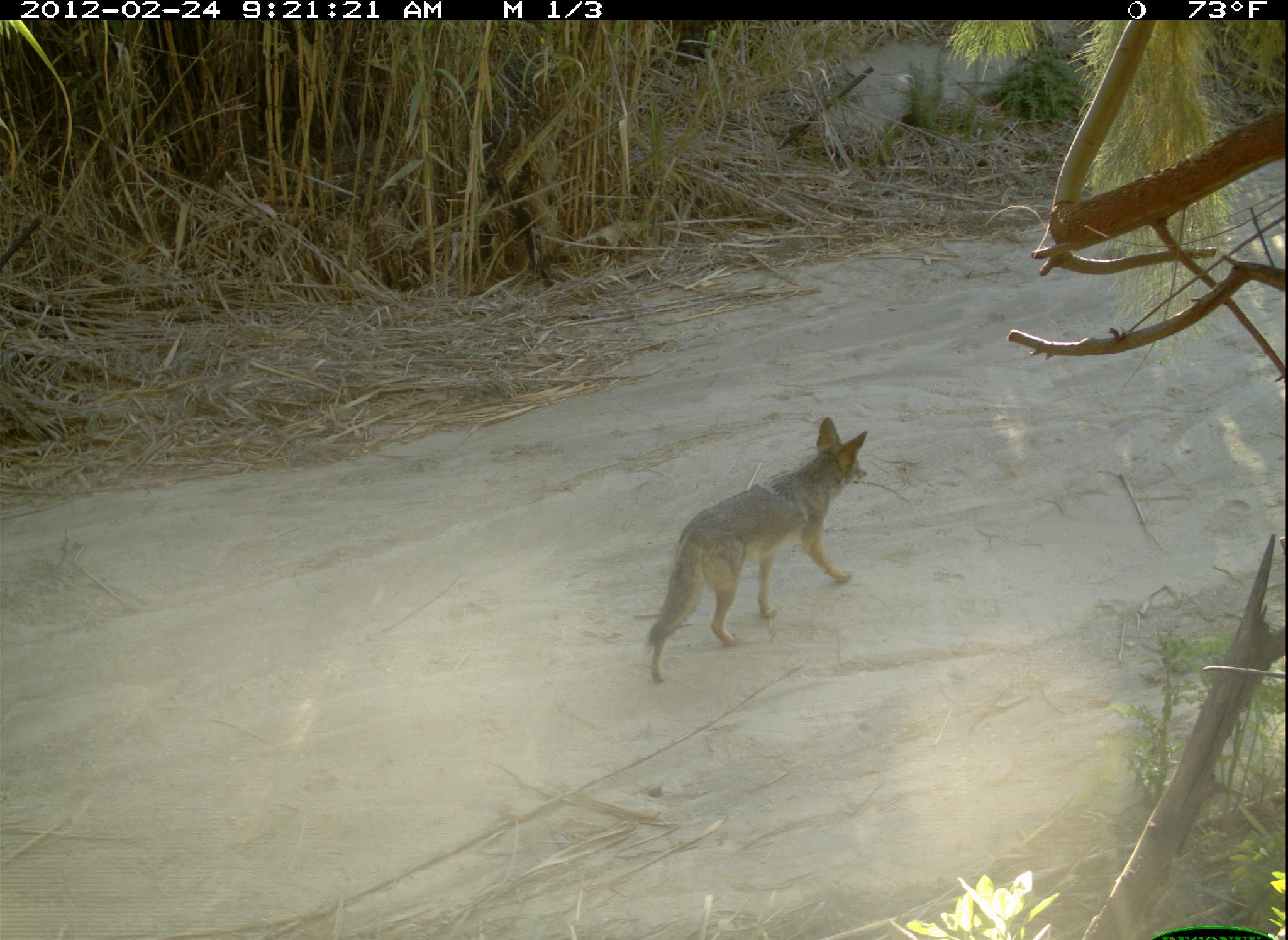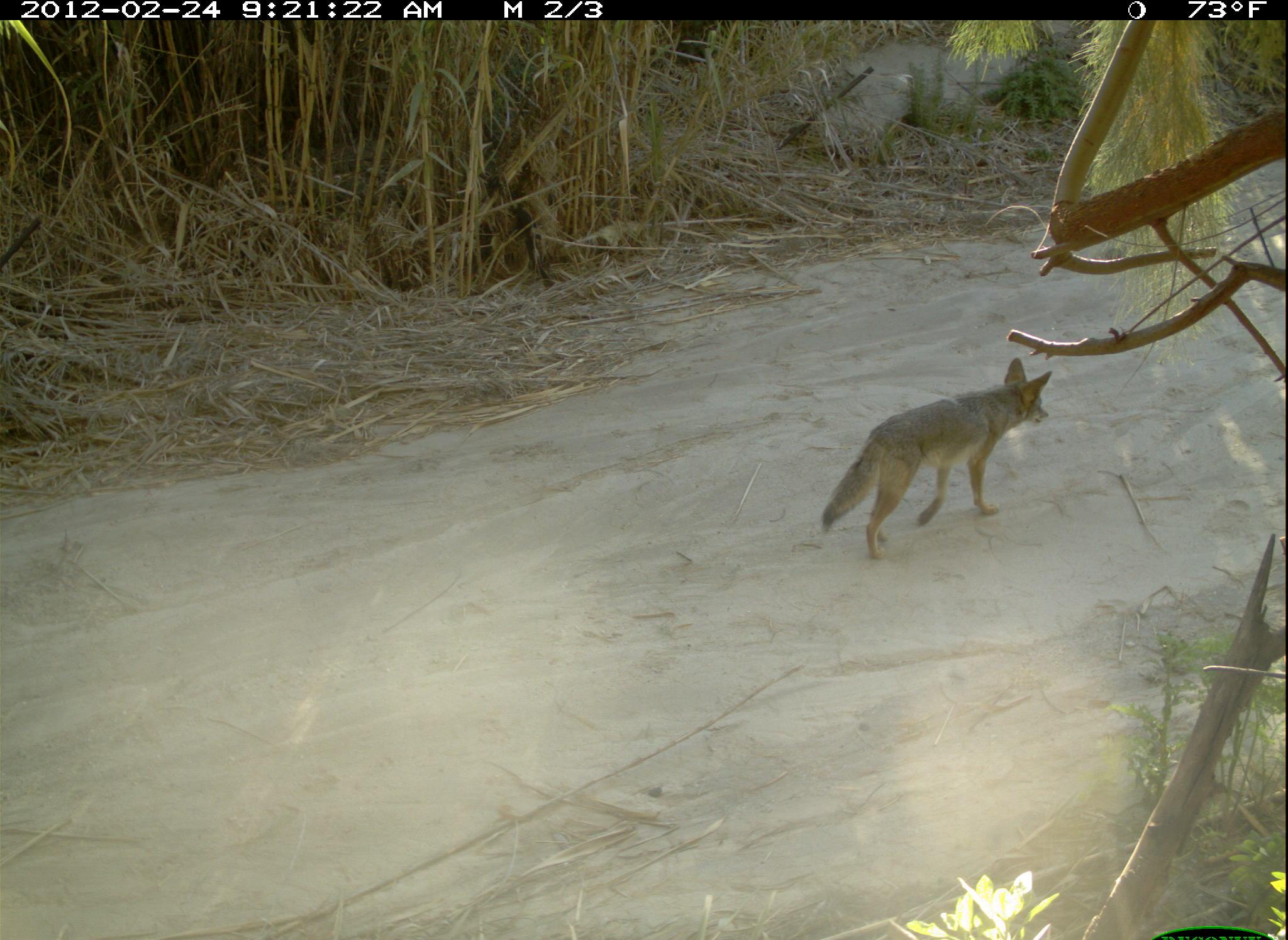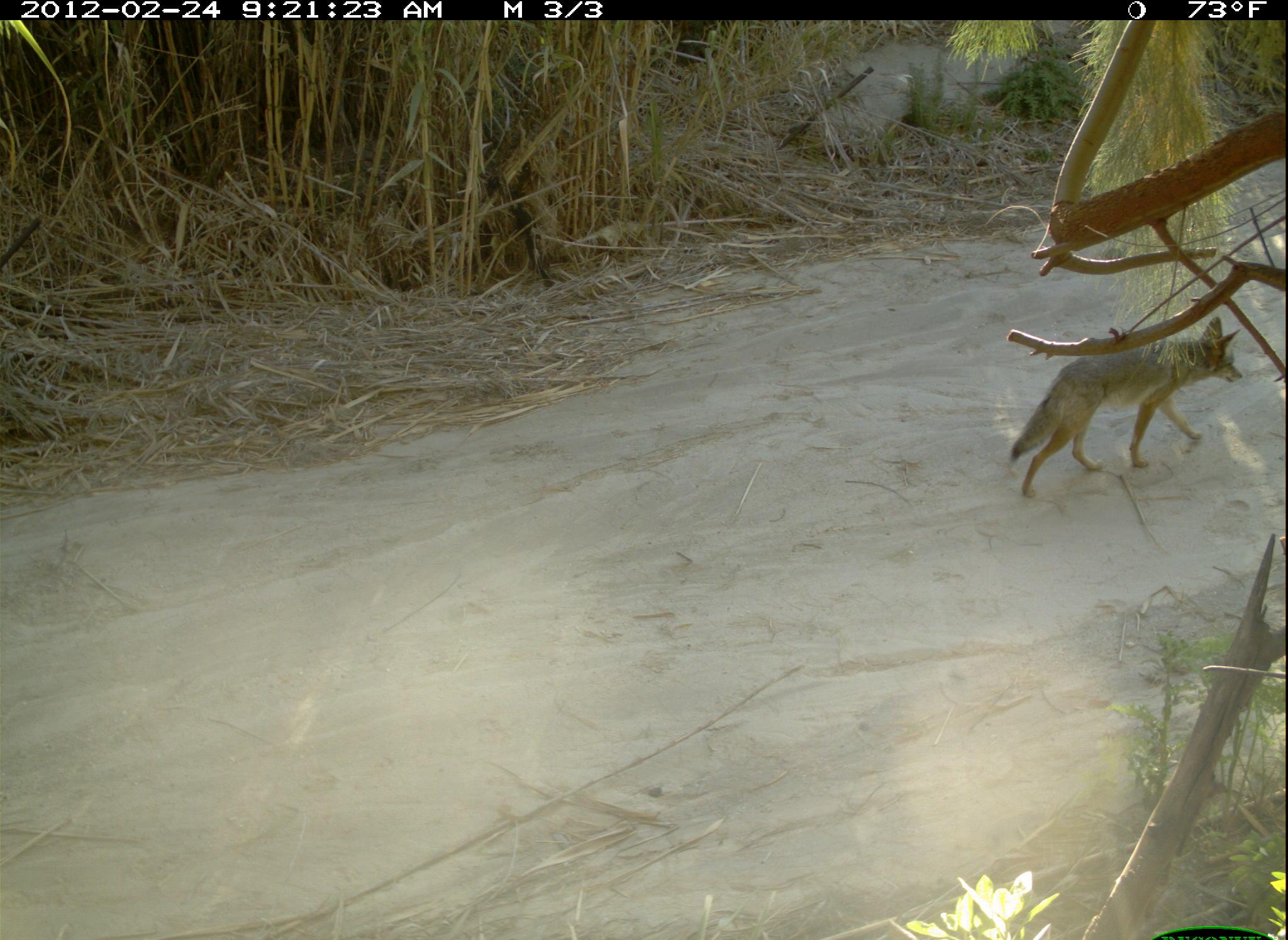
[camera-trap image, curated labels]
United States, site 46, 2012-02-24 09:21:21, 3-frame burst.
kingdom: Animalia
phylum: Chordata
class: Mammalia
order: Carnivora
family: Canidae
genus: Canis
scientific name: Canis latrans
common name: coyote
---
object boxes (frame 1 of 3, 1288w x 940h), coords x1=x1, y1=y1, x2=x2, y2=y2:
coyote: x1=638, y1=409, x2=879, y2=694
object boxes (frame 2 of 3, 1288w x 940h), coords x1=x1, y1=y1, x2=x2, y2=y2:
coyote: x1=815, y1=350, x2=1058, y2=564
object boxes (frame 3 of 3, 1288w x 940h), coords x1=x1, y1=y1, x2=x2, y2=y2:
coyote: x1=1001, y1=314, x2=1248, y2=512